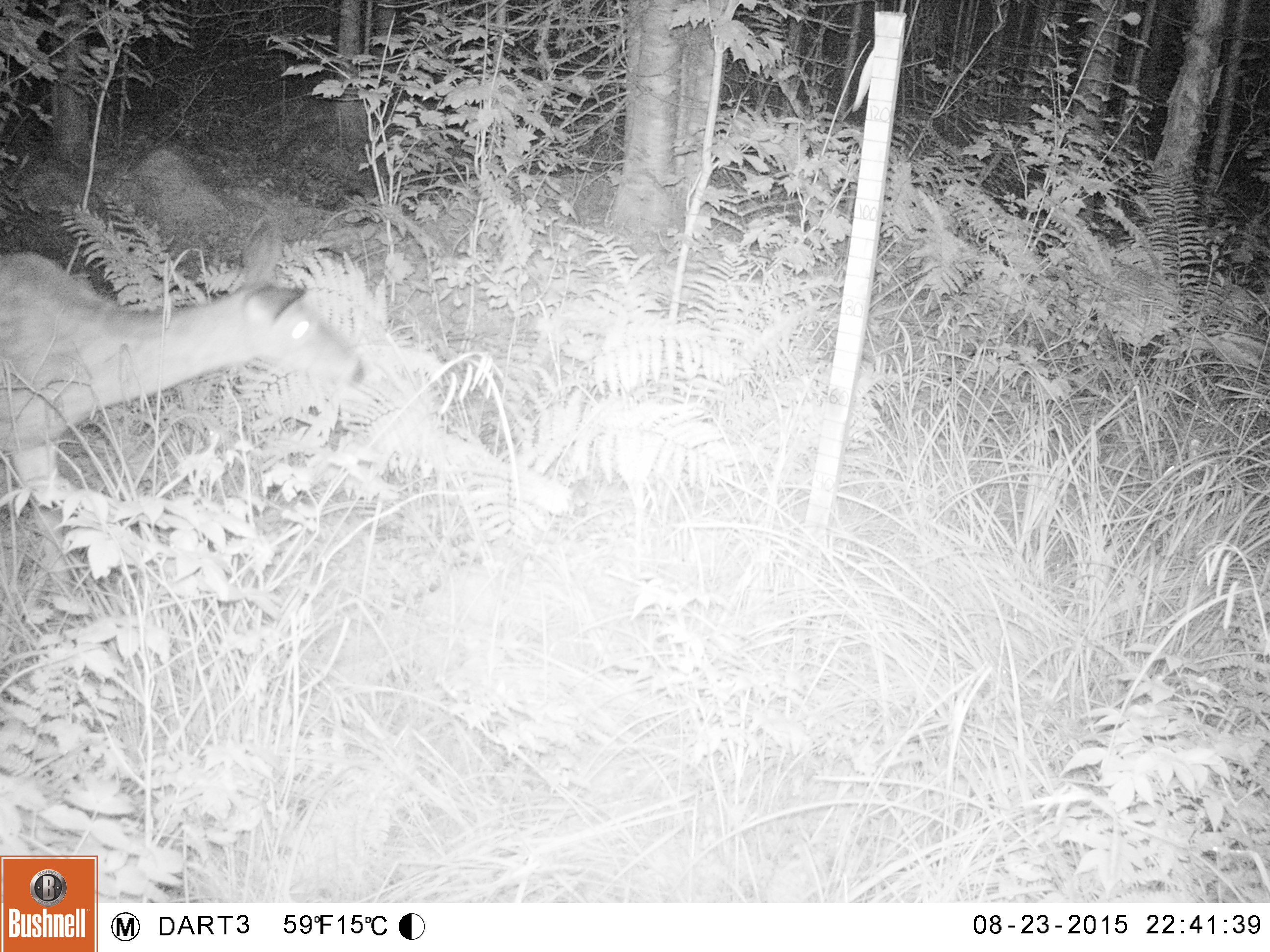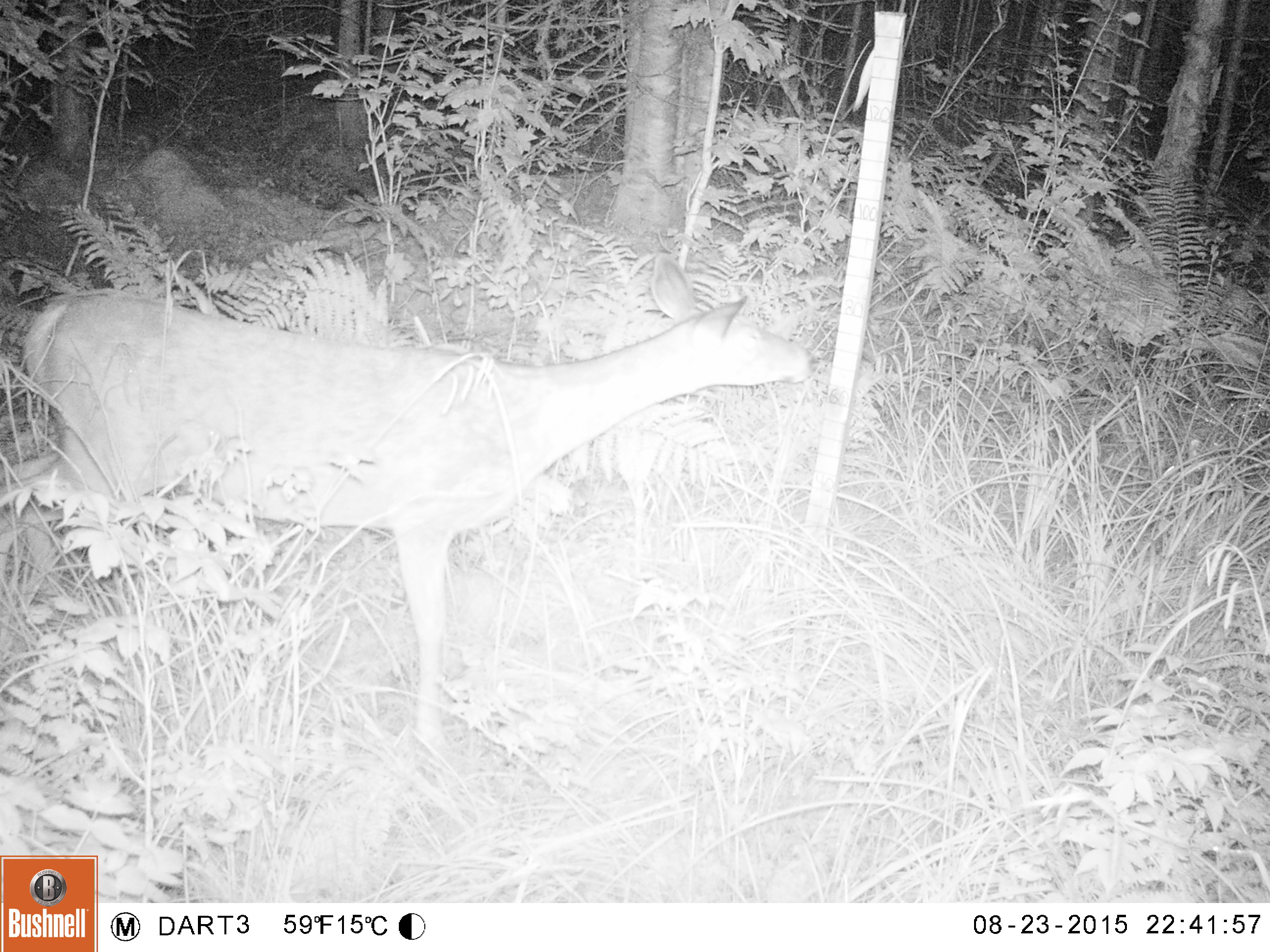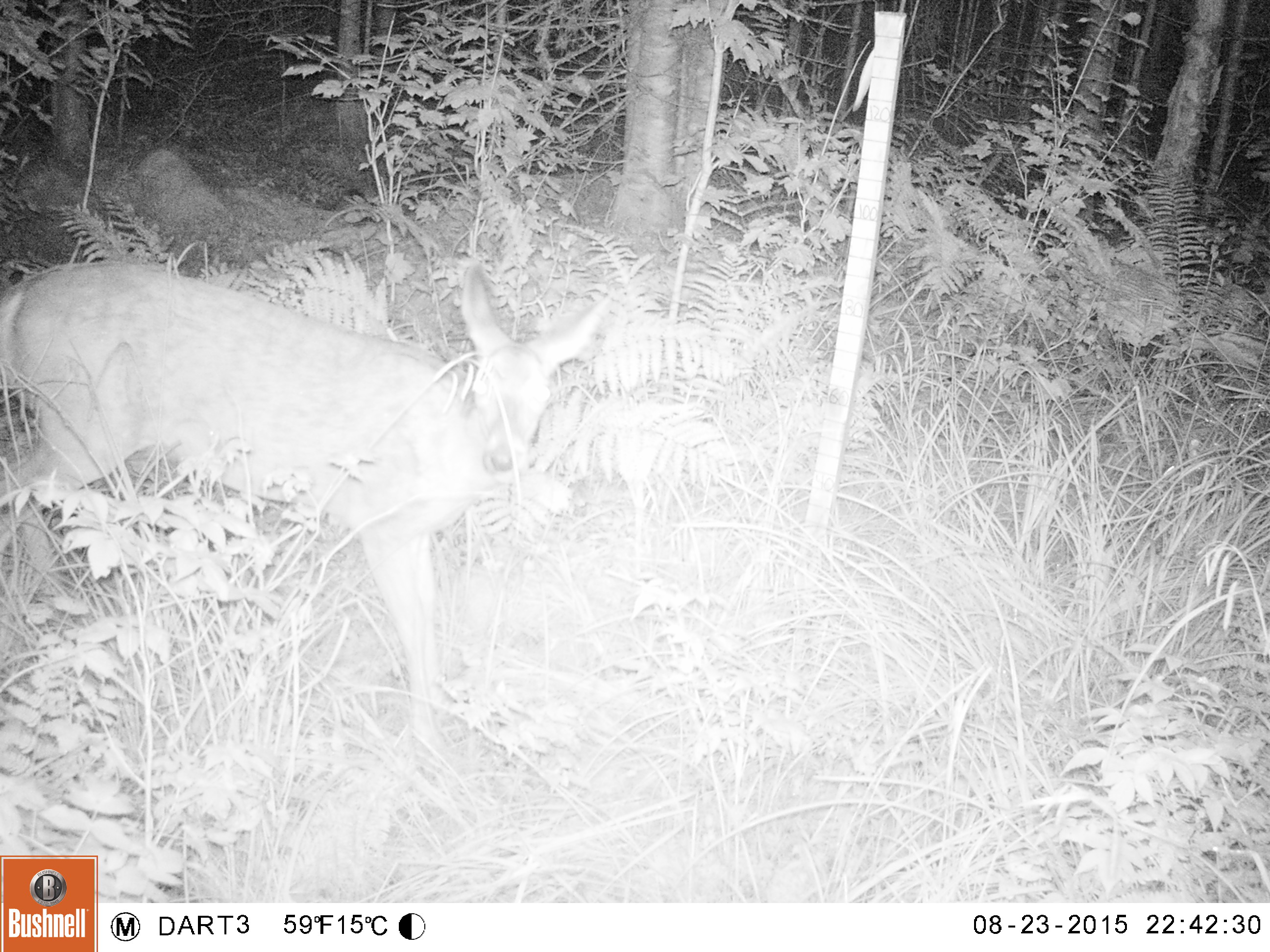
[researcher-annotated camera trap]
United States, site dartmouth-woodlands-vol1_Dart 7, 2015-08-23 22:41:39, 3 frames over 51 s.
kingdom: Animalia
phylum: Chordata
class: Mammalia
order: Artiodactyla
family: Cervidae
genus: Odocoileus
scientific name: Odocoileus virginianus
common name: white-tailed deer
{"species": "white-tailed deer (Odocoileus virginianus)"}